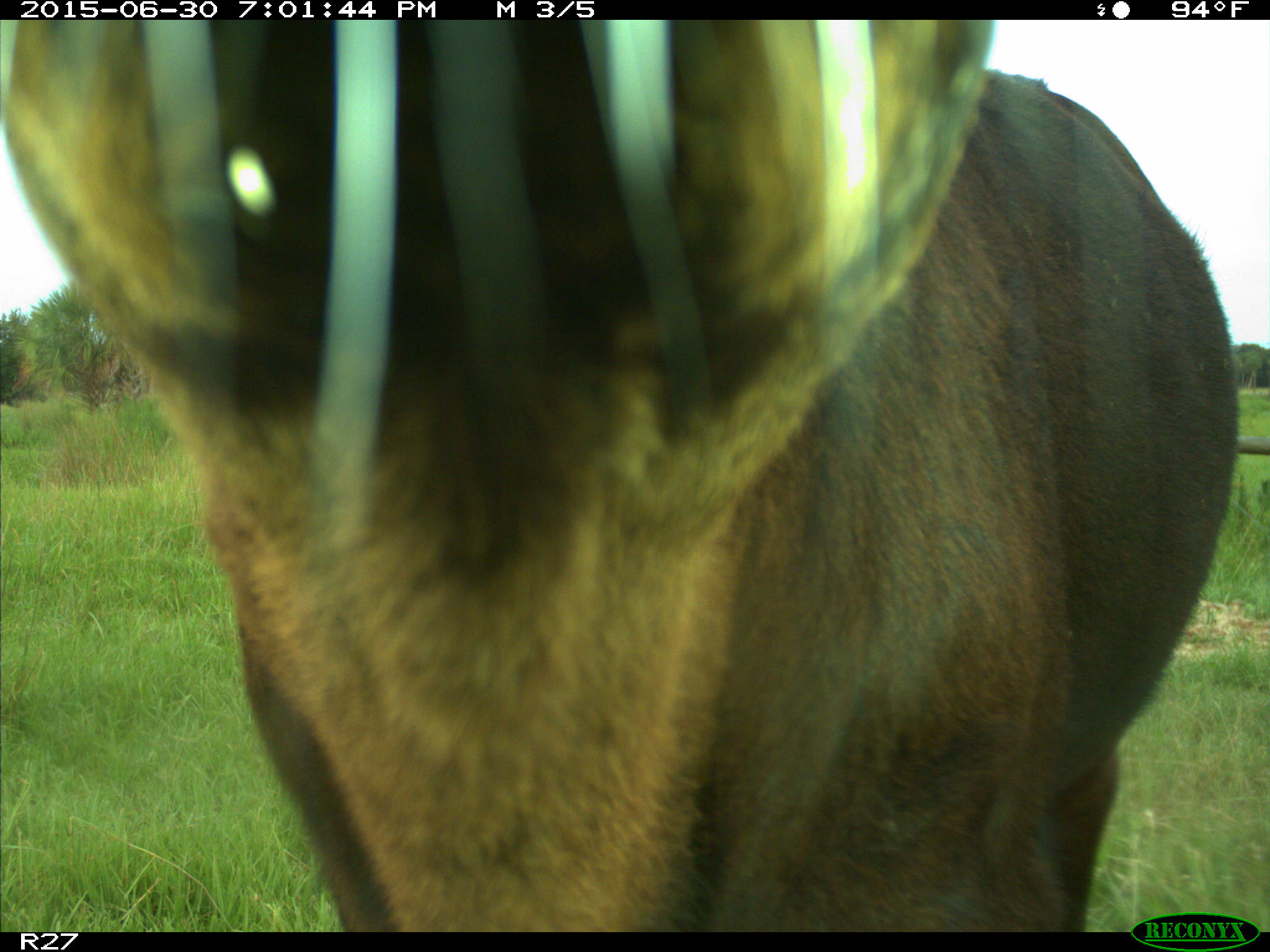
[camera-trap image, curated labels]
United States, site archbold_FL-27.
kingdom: Animalia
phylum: Chordata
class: Mammalia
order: Artiodactyla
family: Bovidae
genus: Bos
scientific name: Bos taurus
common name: domestic cow